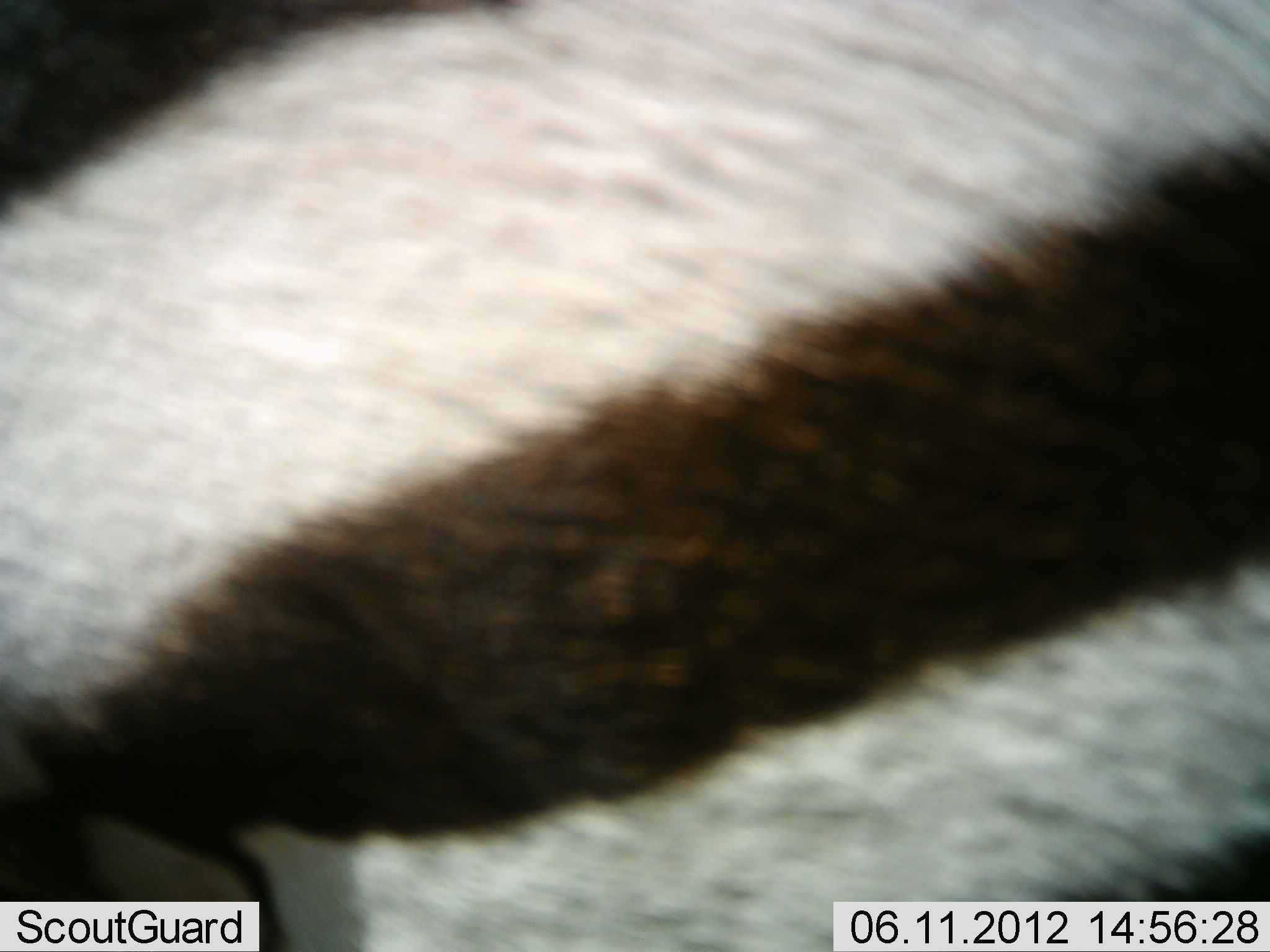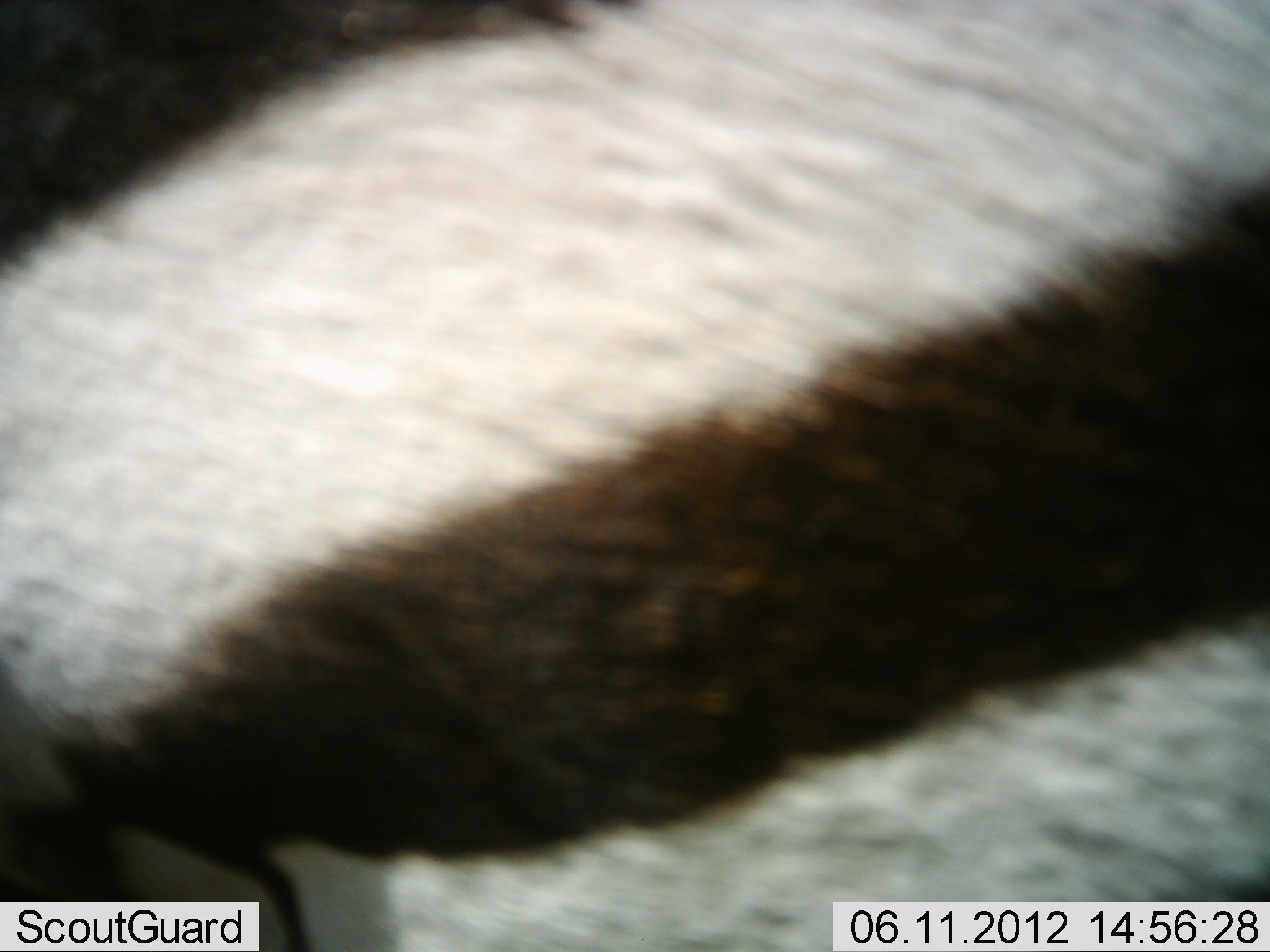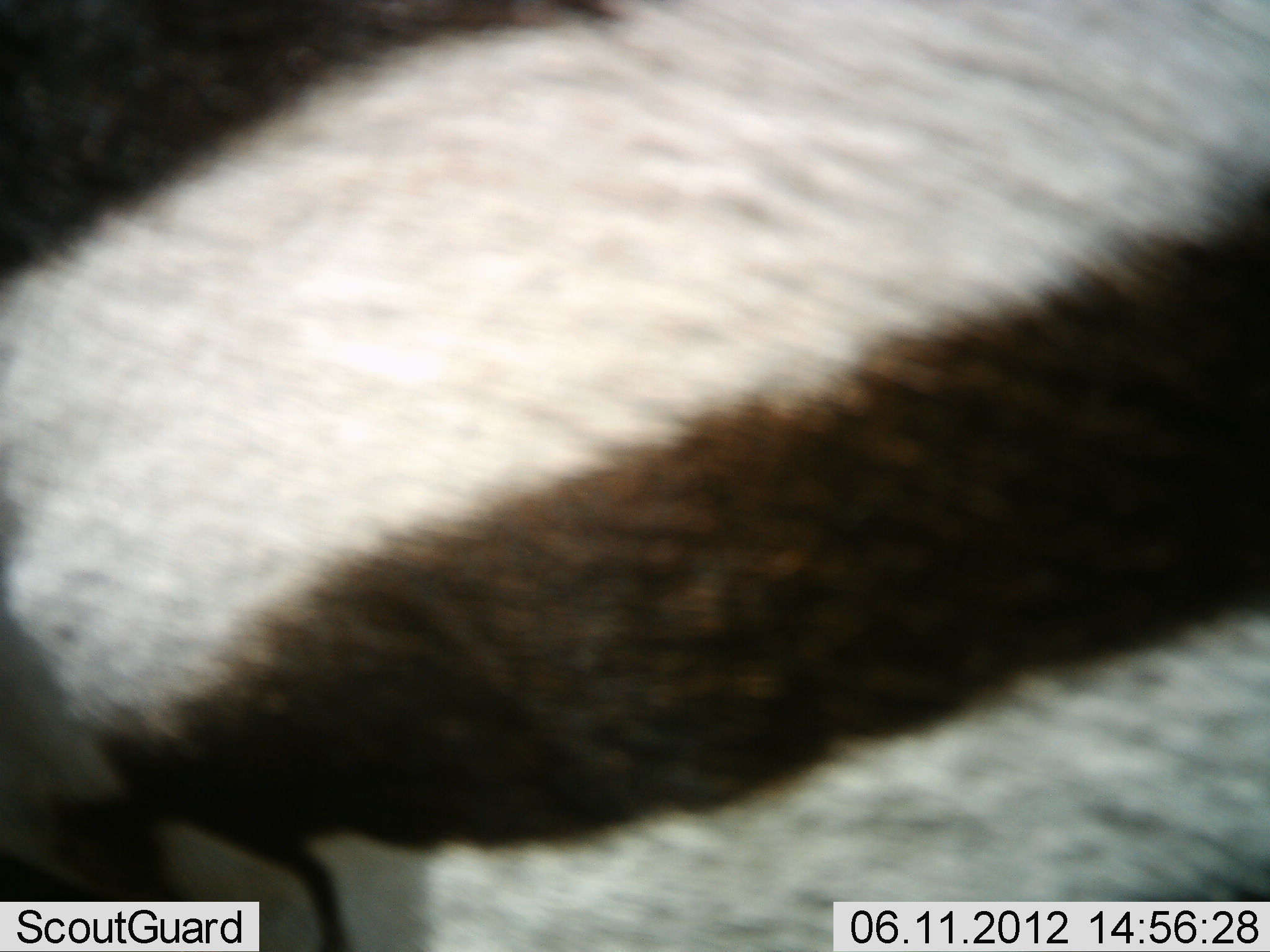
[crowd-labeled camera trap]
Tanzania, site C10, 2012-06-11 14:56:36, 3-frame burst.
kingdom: Animalia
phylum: Chordata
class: Mammalia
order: Perissodactyla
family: Equidae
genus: Equus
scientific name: Equus quagga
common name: plains zebra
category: zebra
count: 1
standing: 80%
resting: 10%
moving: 10%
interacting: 0%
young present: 0%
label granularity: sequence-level